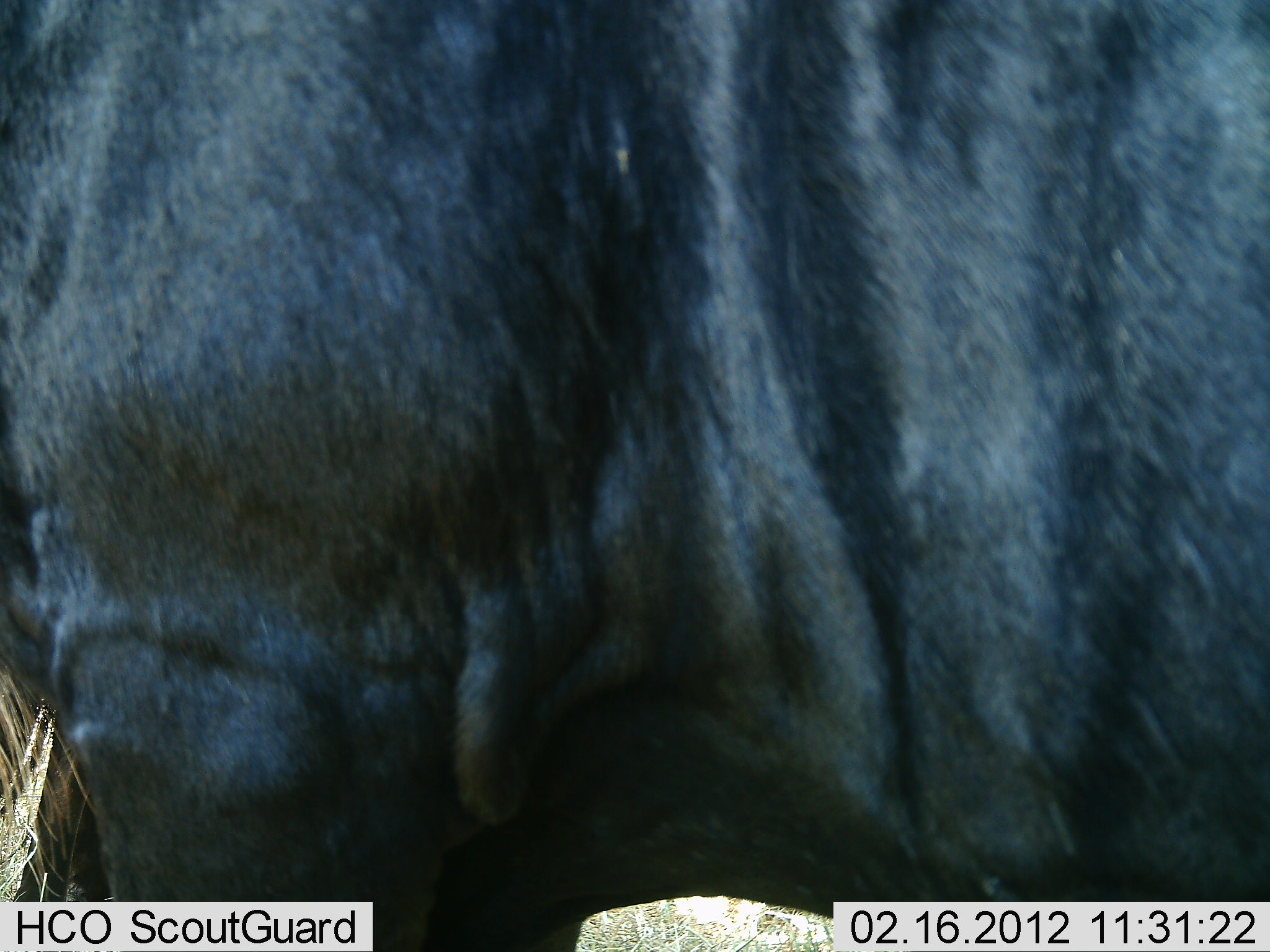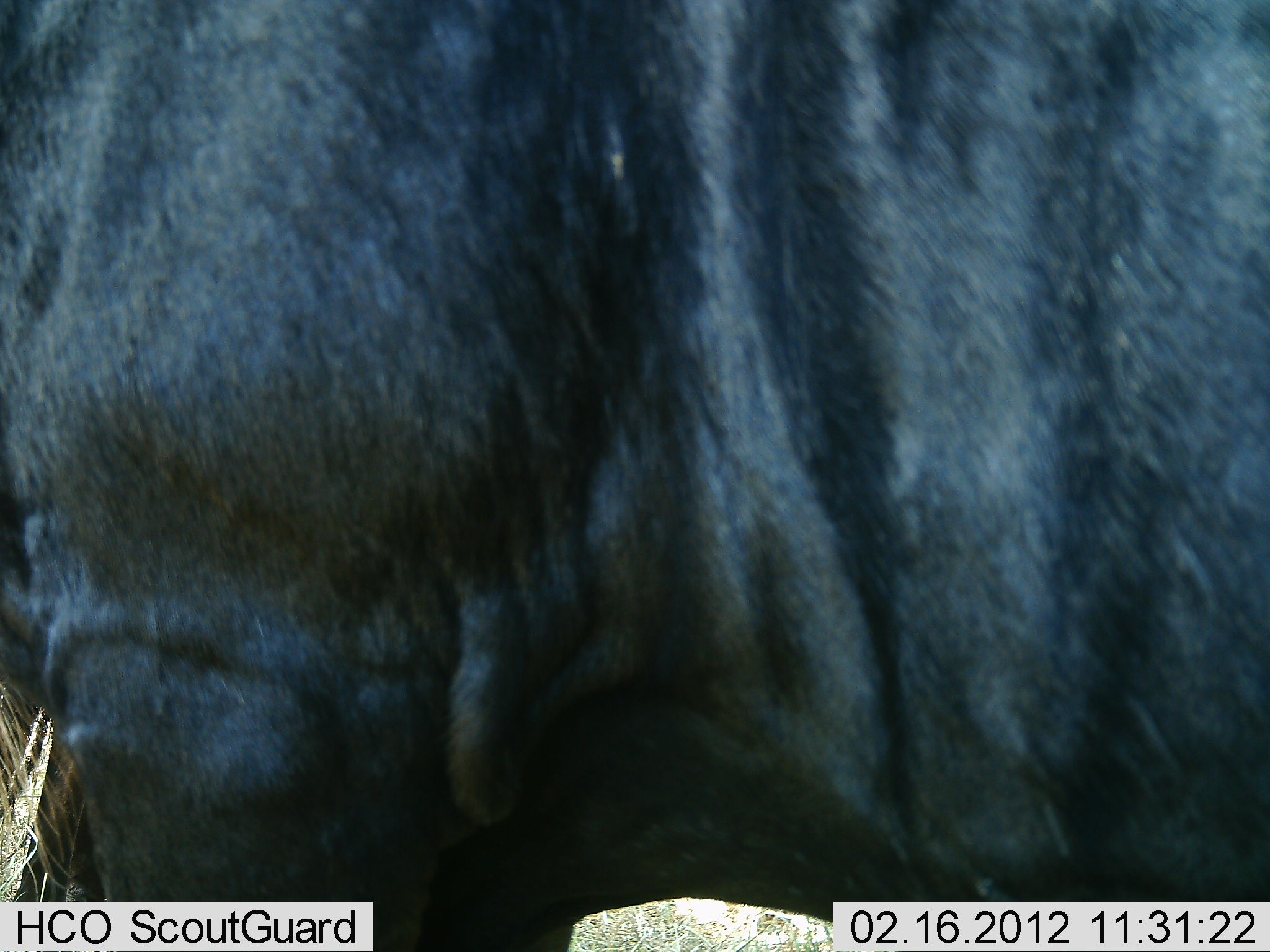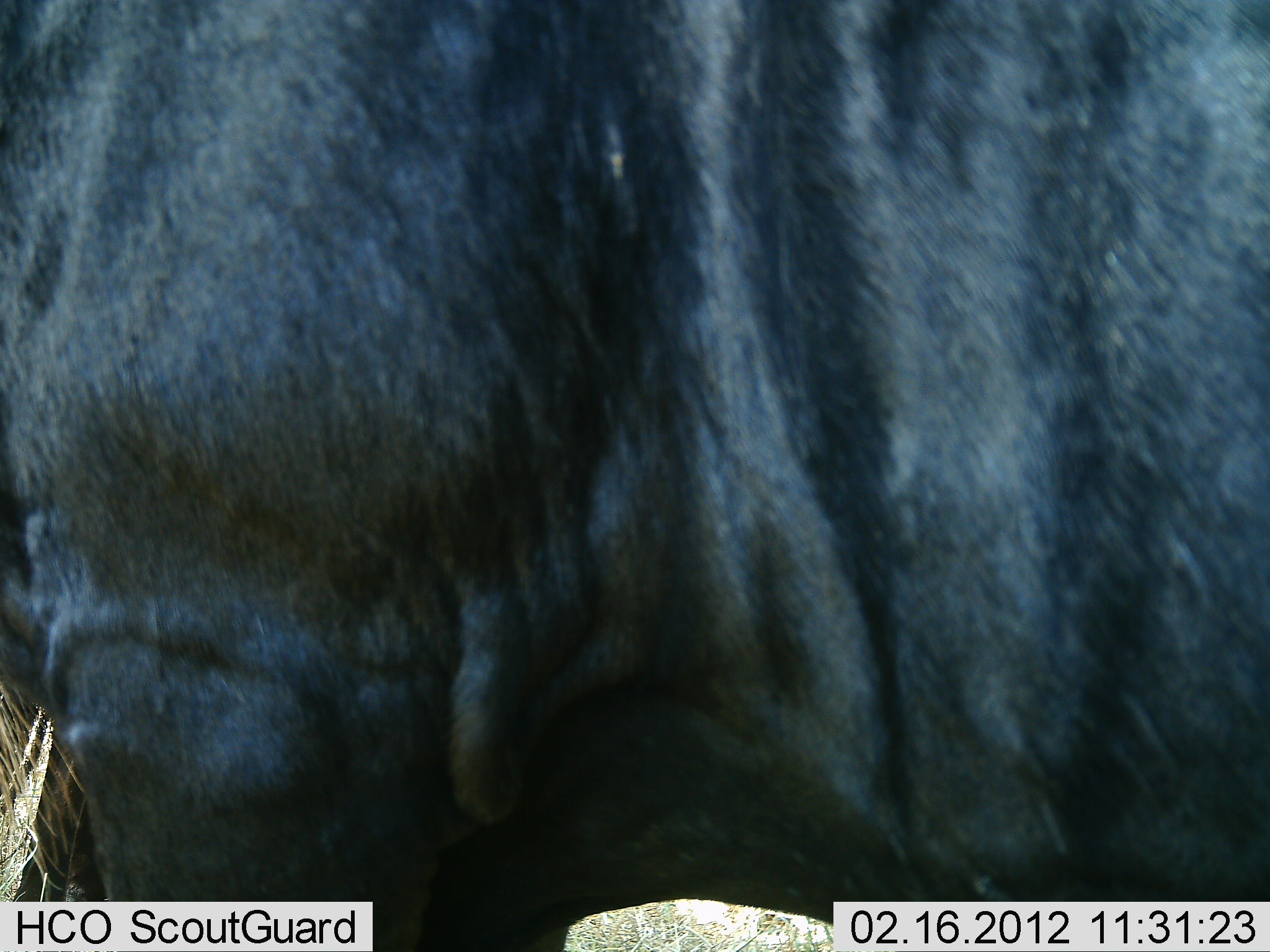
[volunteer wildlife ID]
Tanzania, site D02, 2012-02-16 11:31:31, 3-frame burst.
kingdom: Animalia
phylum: Chordata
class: Mammalia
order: Artiodactyla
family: Bovidae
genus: Connochaetes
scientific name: Connochaetes taurinus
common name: blue wildebeest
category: wildebeest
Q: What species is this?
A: Wildebeest (blue wildebeest) (Connochaetes taurinus).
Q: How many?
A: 1.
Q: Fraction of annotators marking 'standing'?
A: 93%.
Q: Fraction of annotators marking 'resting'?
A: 0%.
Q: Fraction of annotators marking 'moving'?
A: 7%.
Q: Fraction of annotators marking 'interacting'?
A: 0%.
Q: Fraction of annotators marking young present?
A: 0%.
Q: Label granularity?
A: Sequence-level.